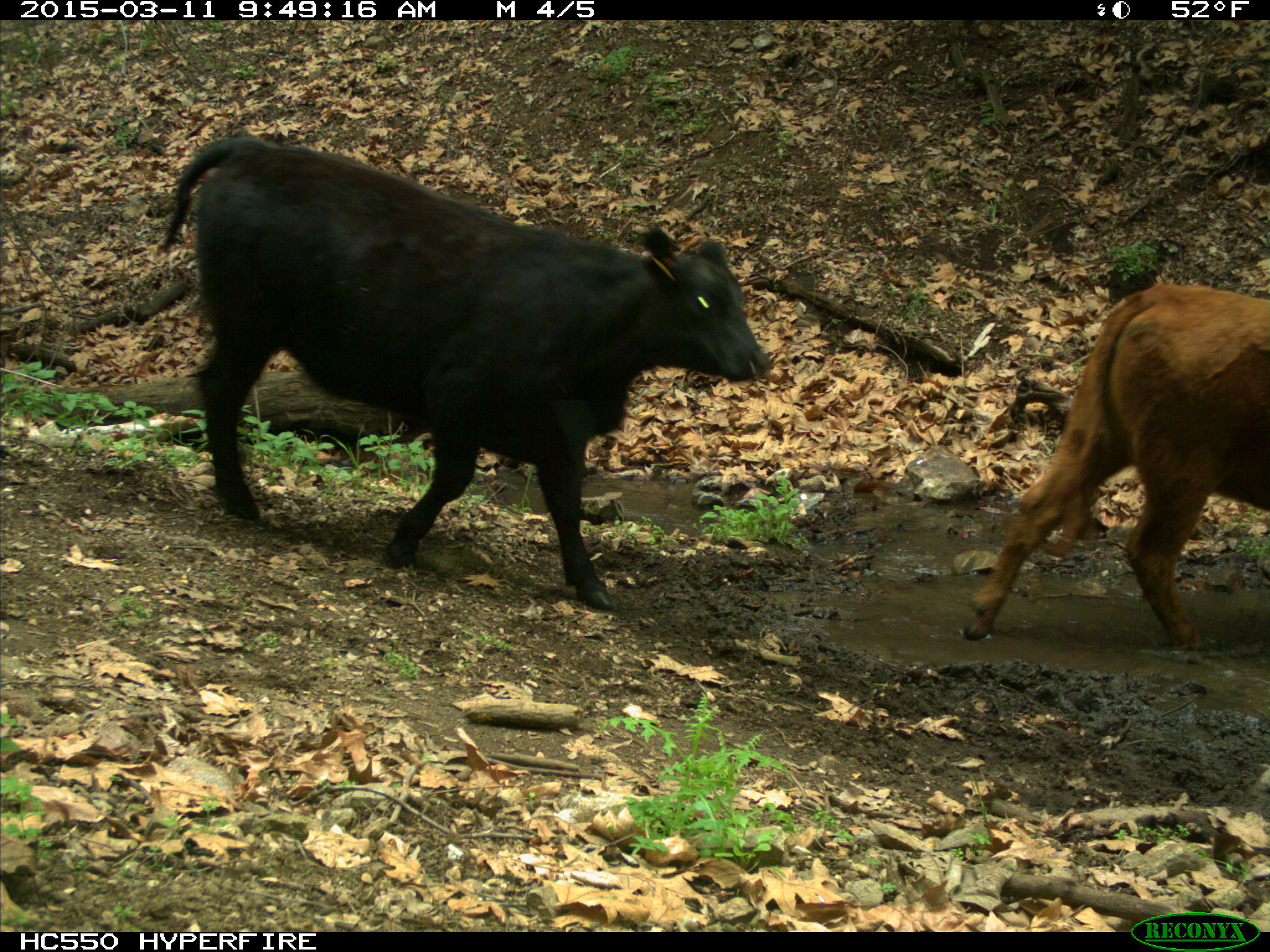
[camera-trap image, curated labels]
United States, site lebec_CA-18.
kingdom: Animalia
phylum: Chordata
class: Mammalia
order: Artiodactyla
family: Bovidae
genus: Bos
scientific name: Bos taurus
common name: domestic cow